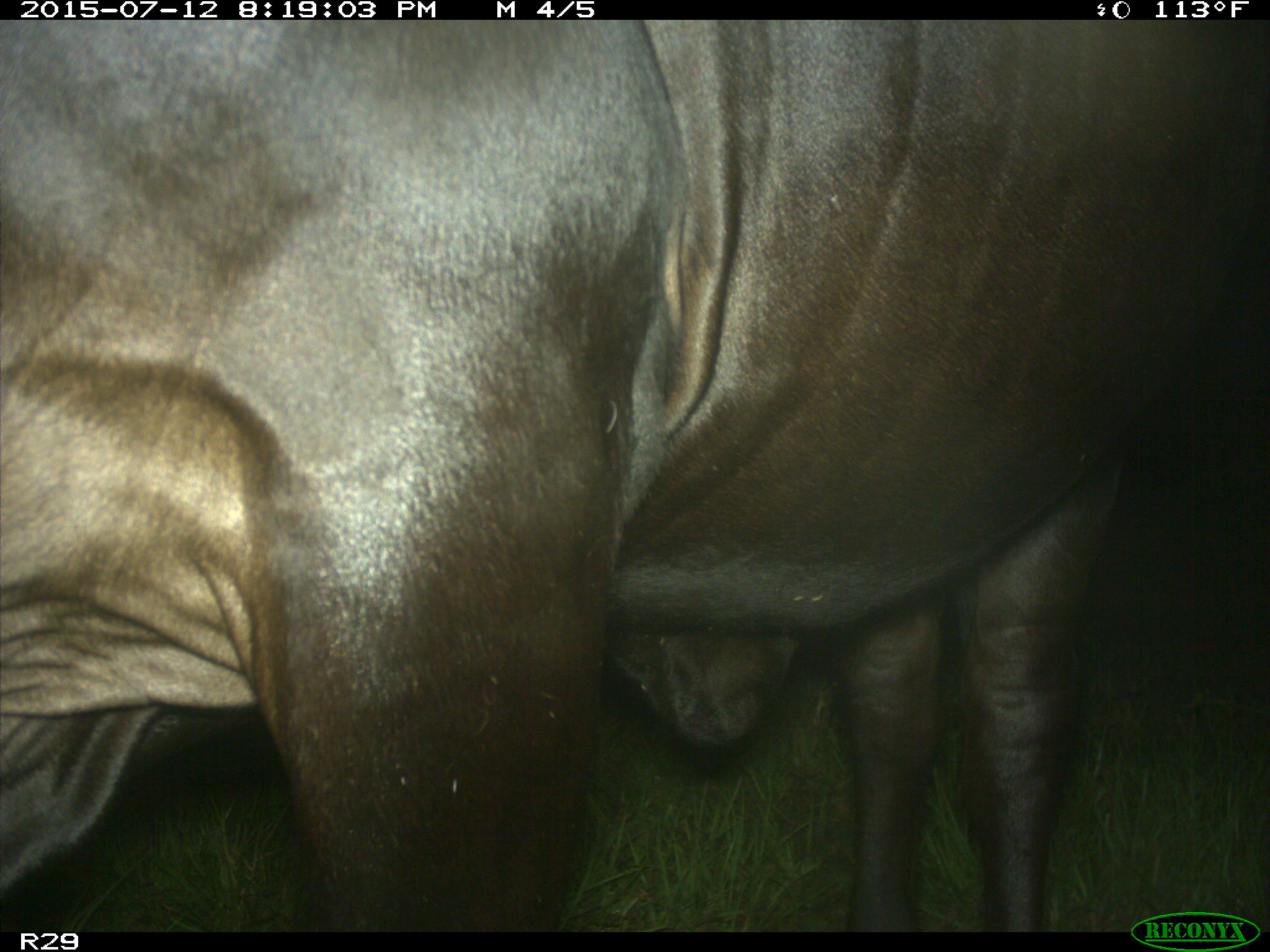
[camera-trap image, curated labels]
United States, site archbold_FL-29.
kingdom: Animalia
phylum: Chordata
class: Mammalia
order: Artiodactyla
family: Bovidae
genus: Bos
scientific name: Bos taurus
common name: domestic cow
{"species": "Bos taurus (domestic cow)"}